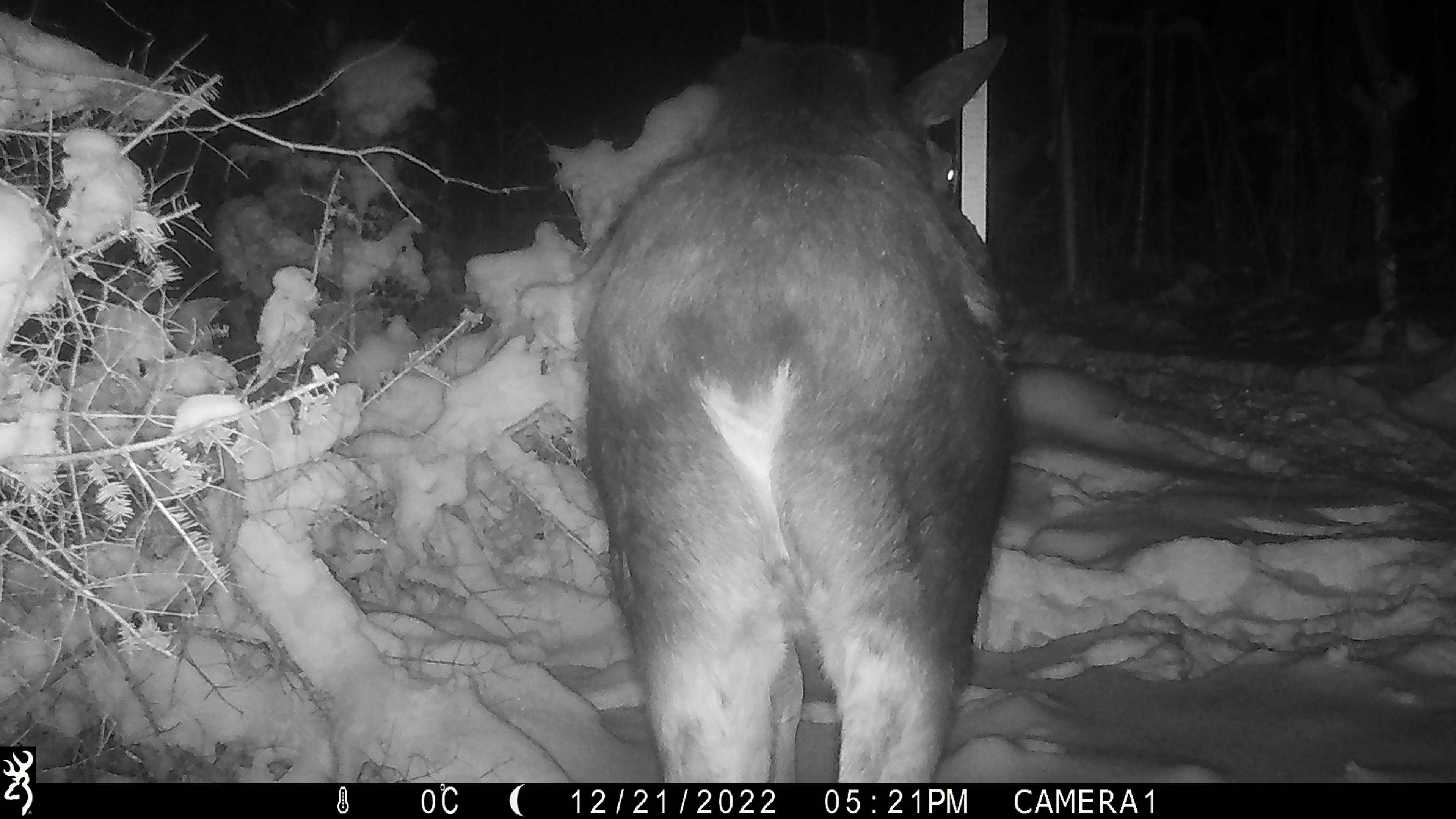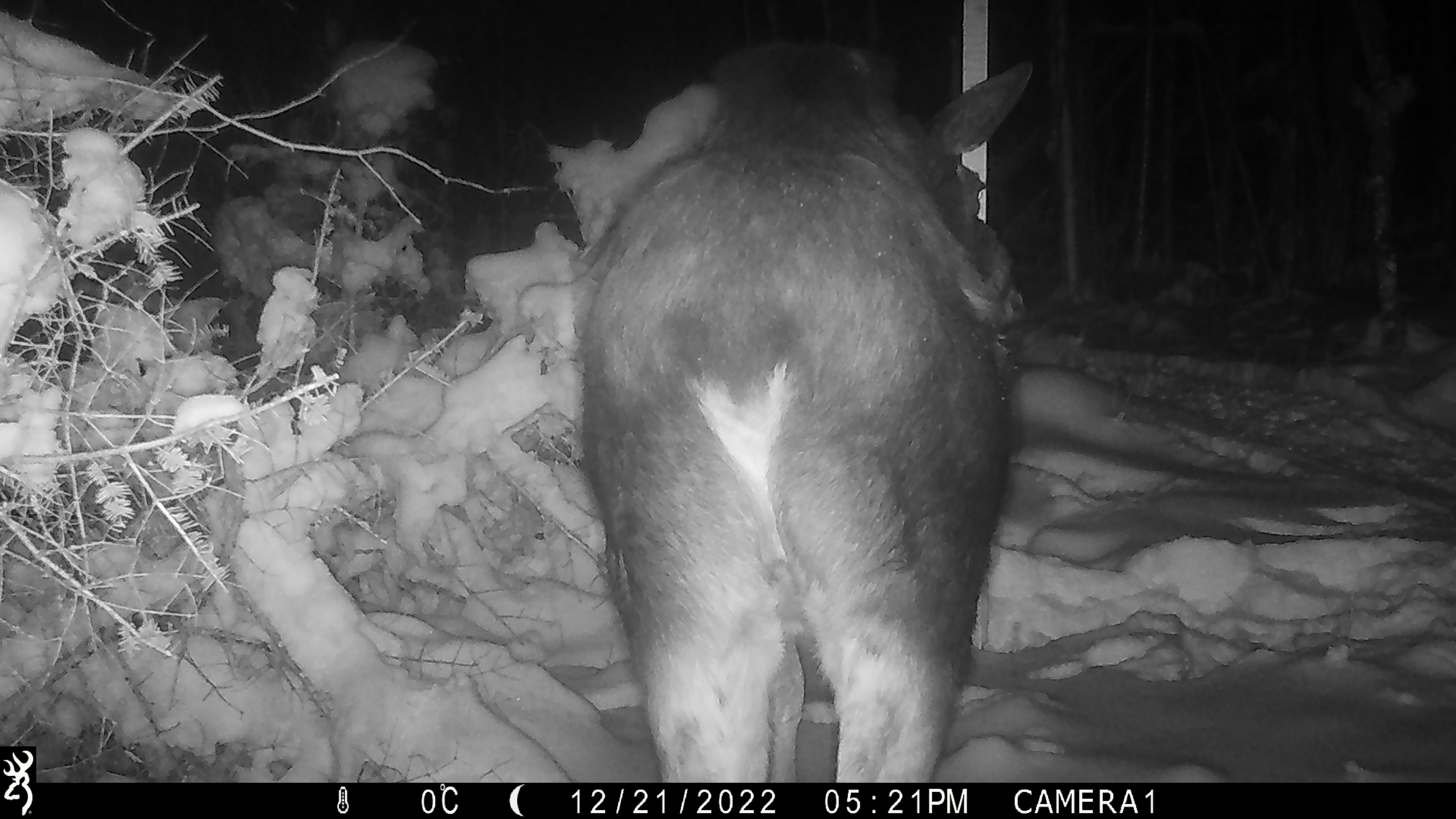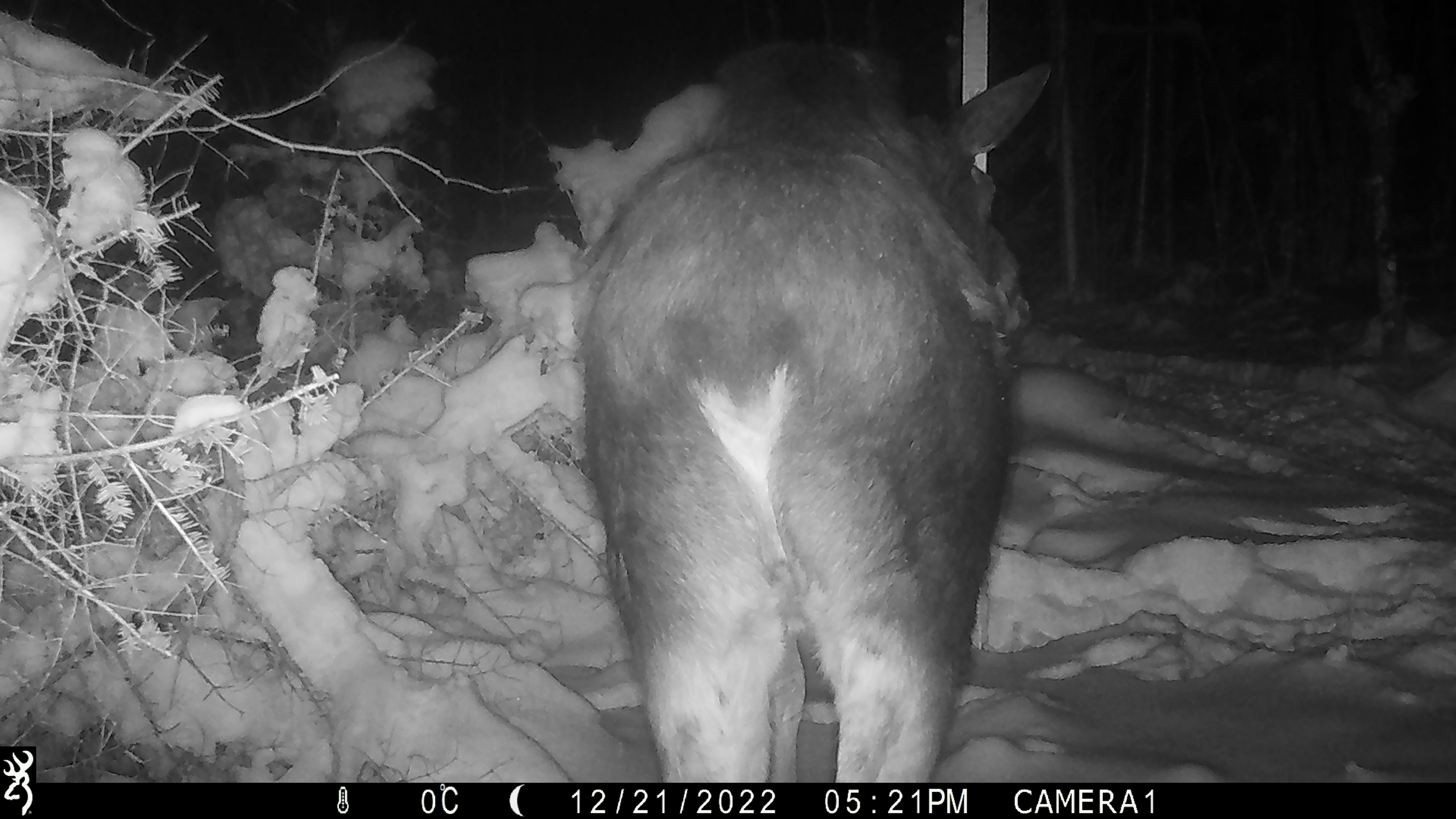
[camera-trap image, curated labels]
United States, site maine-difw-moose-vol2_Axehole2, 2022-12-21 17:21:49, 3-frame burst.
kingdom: Animalia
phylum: Chordata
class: Mammalia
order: Artiodactyla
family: Cervidae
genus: Alces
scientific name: Alces alces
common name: moose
Moose (Alces alces).